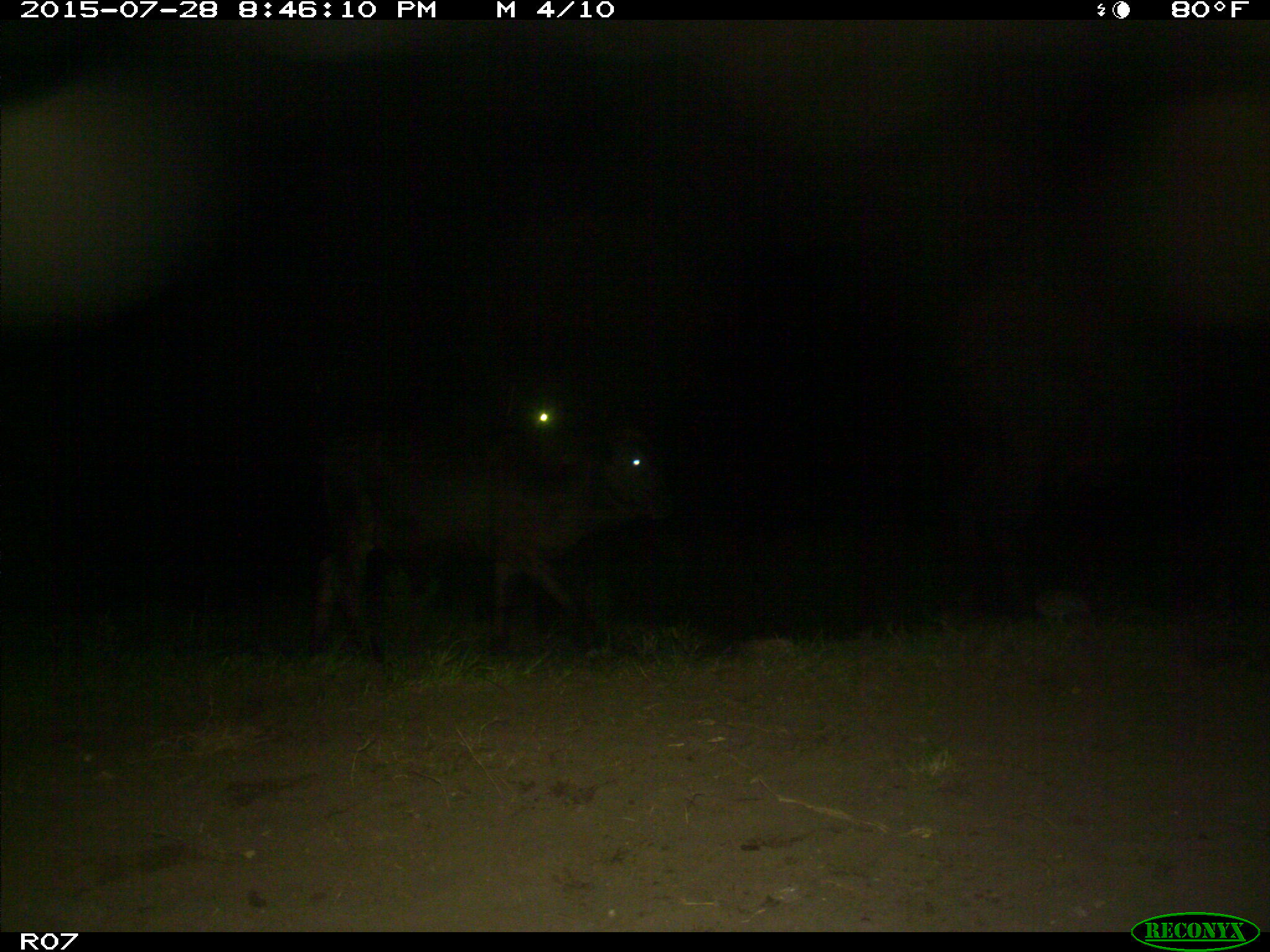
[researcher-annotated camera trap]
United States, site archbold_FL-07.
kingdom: Animalia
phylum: Chordata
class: Mammalia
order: Artiodactyla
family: Bovidae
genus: Bos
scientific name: Bos taurus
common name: domestic cow